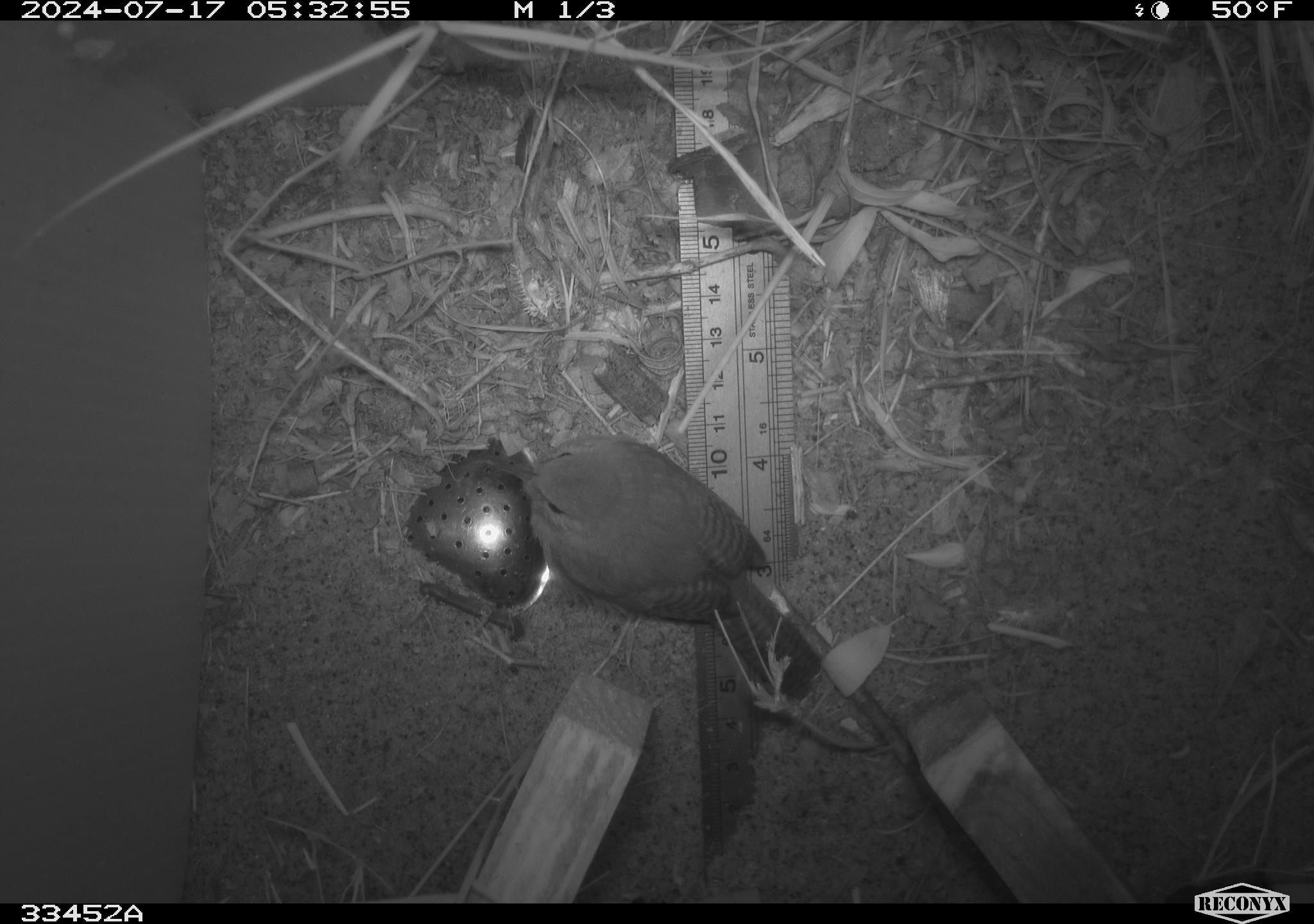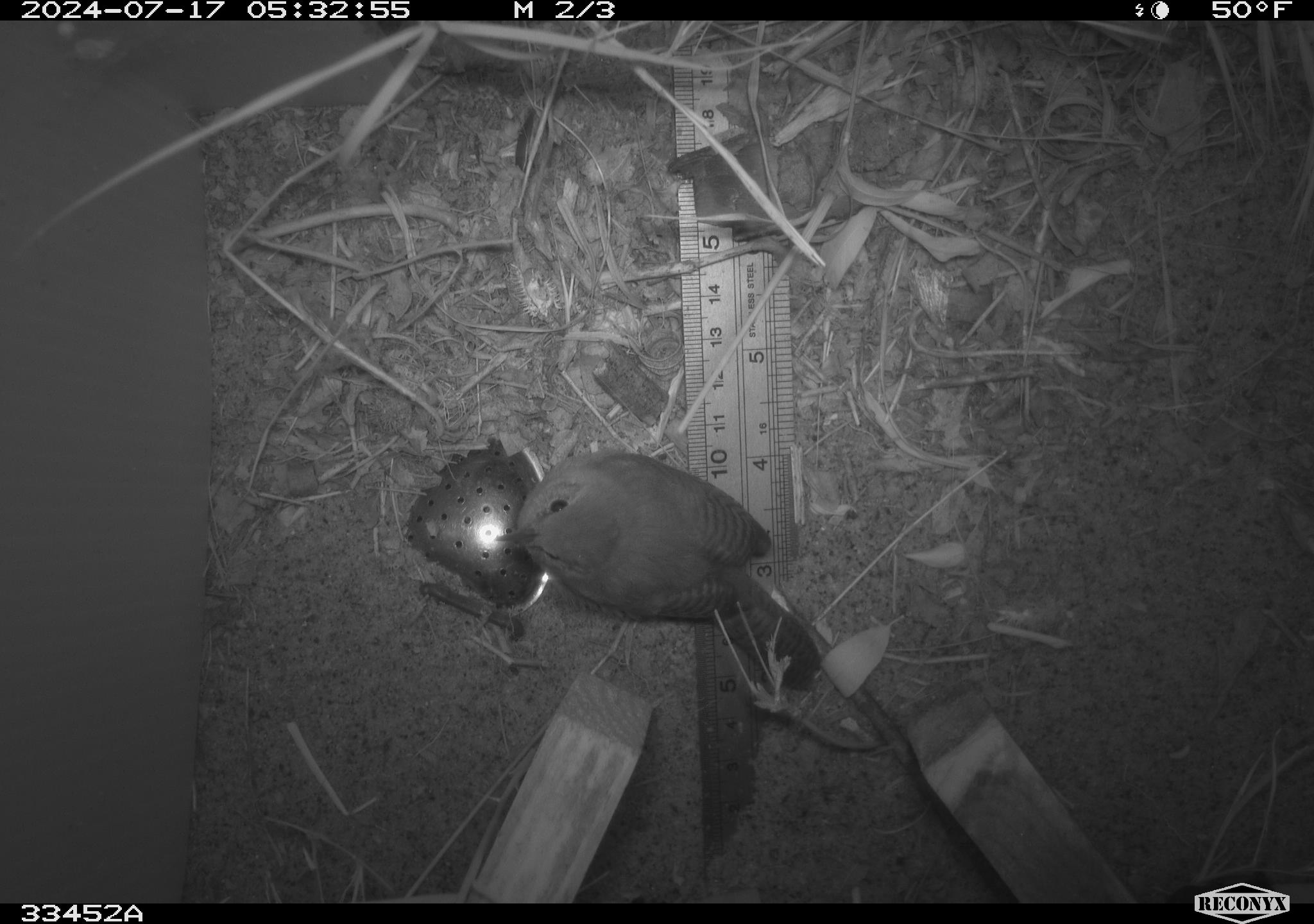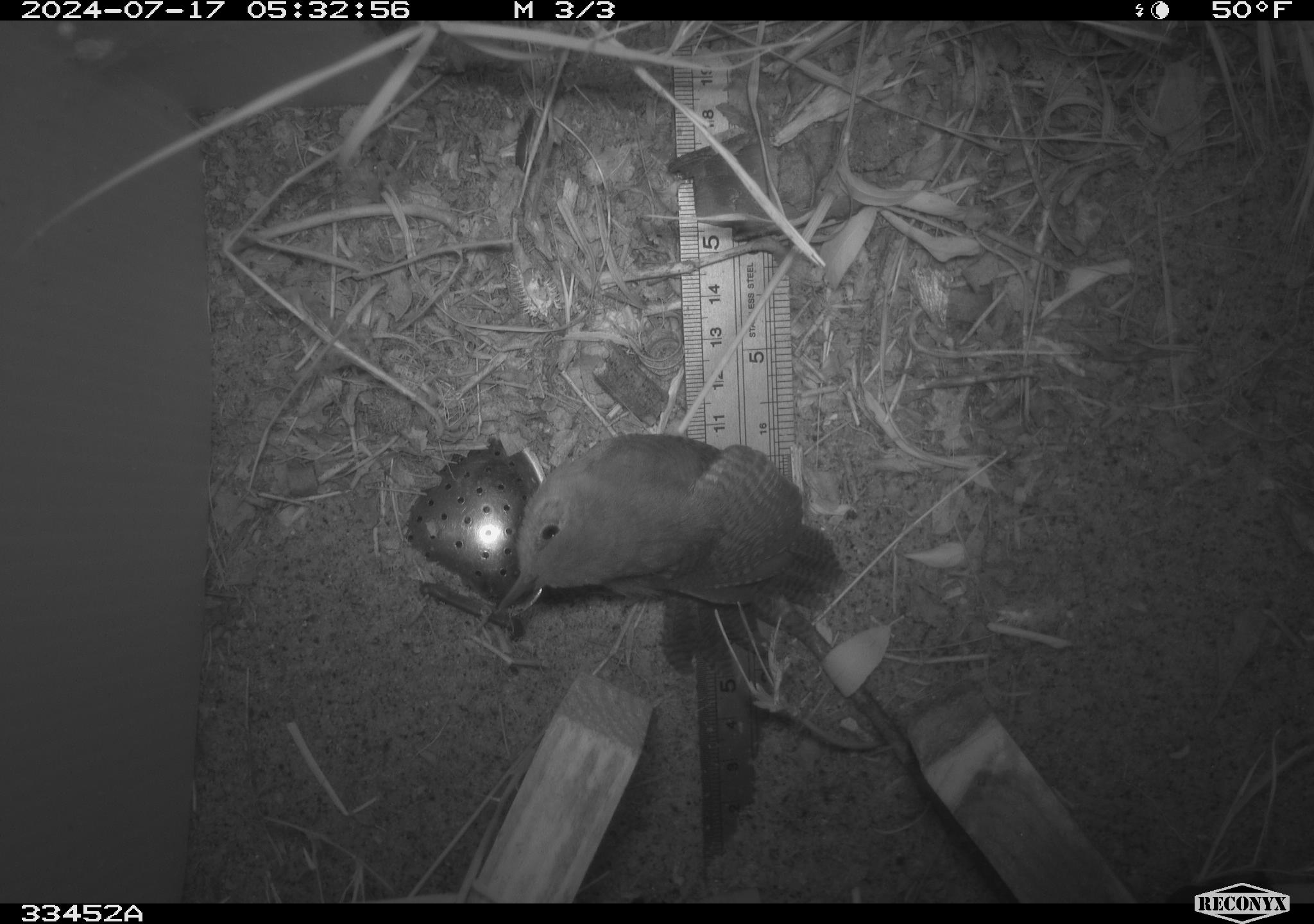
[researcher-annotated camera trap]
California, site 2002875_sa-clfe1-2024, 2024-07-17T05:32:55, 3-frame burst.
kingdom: Animalia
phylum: Chordata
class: Aves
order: Passeriformes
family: Troglodytidae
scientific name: Troglodytidae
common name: wren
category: troglodytidae family